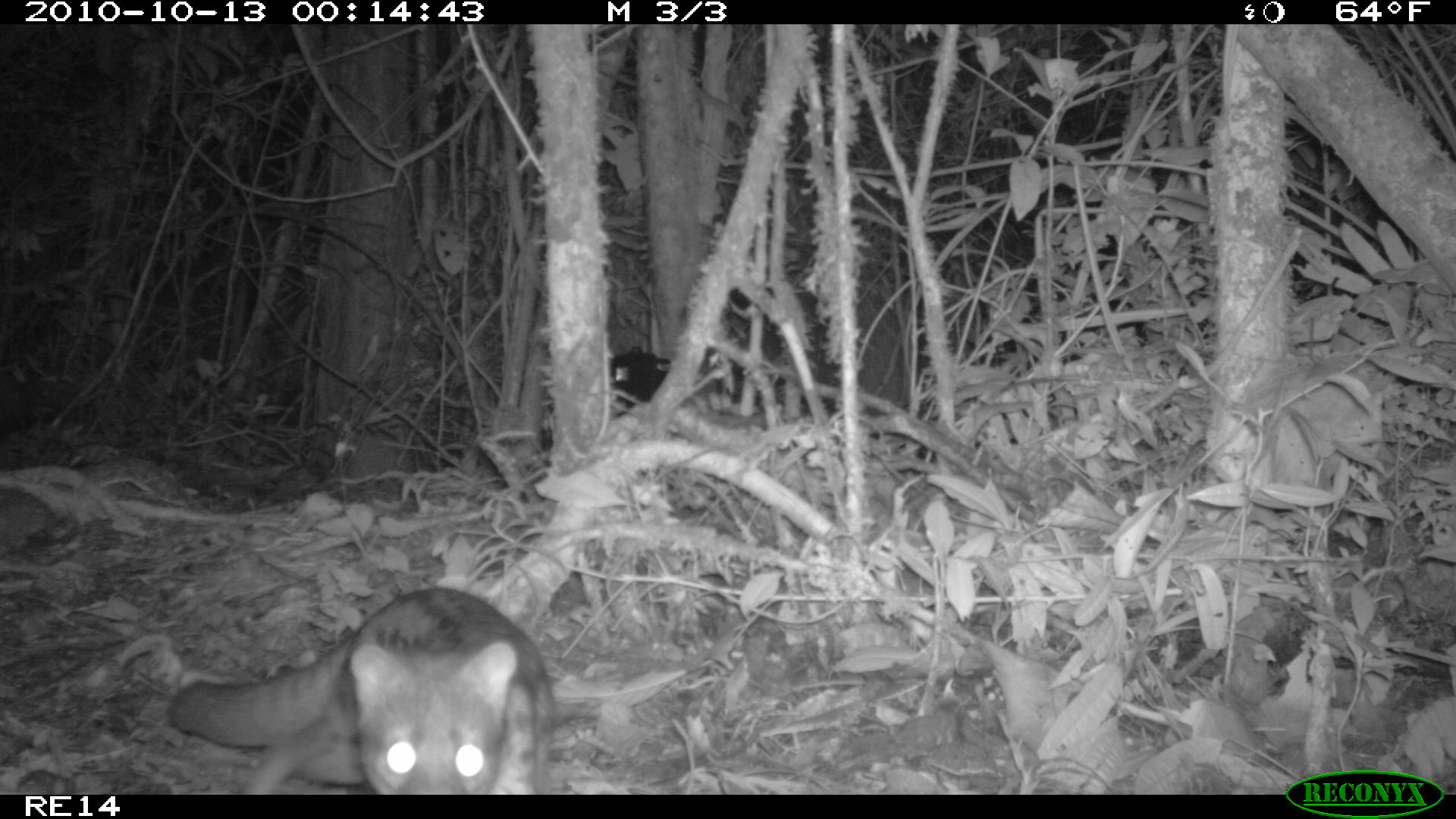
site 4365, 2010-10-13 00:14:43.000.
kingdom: Animalia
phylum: Chordata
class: Mammalia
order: Carnivora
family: Eupleridae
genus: Fossa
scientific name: Fossa fossana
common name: fanaloka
Fossa fossana (fanaloka), count 1.